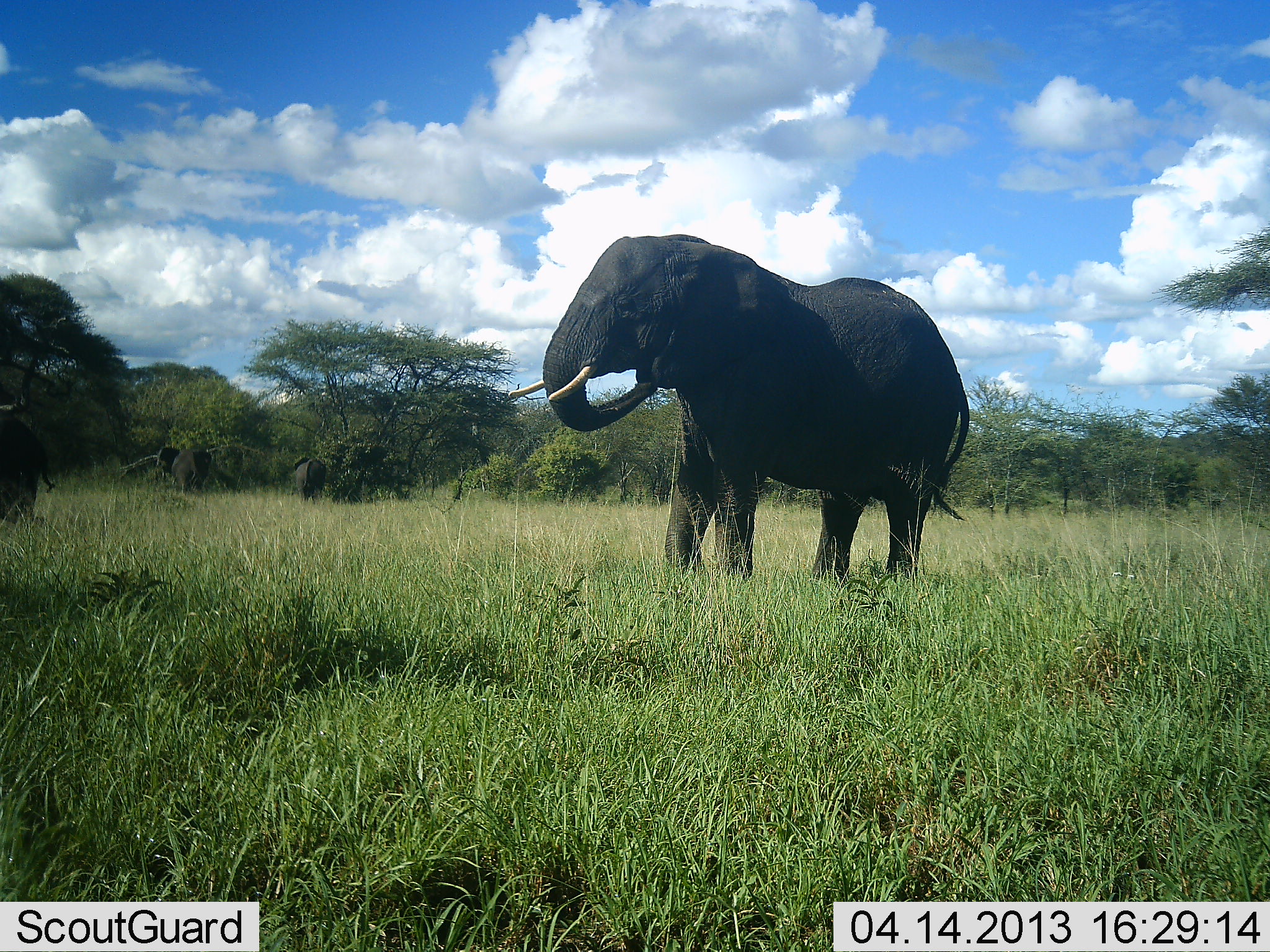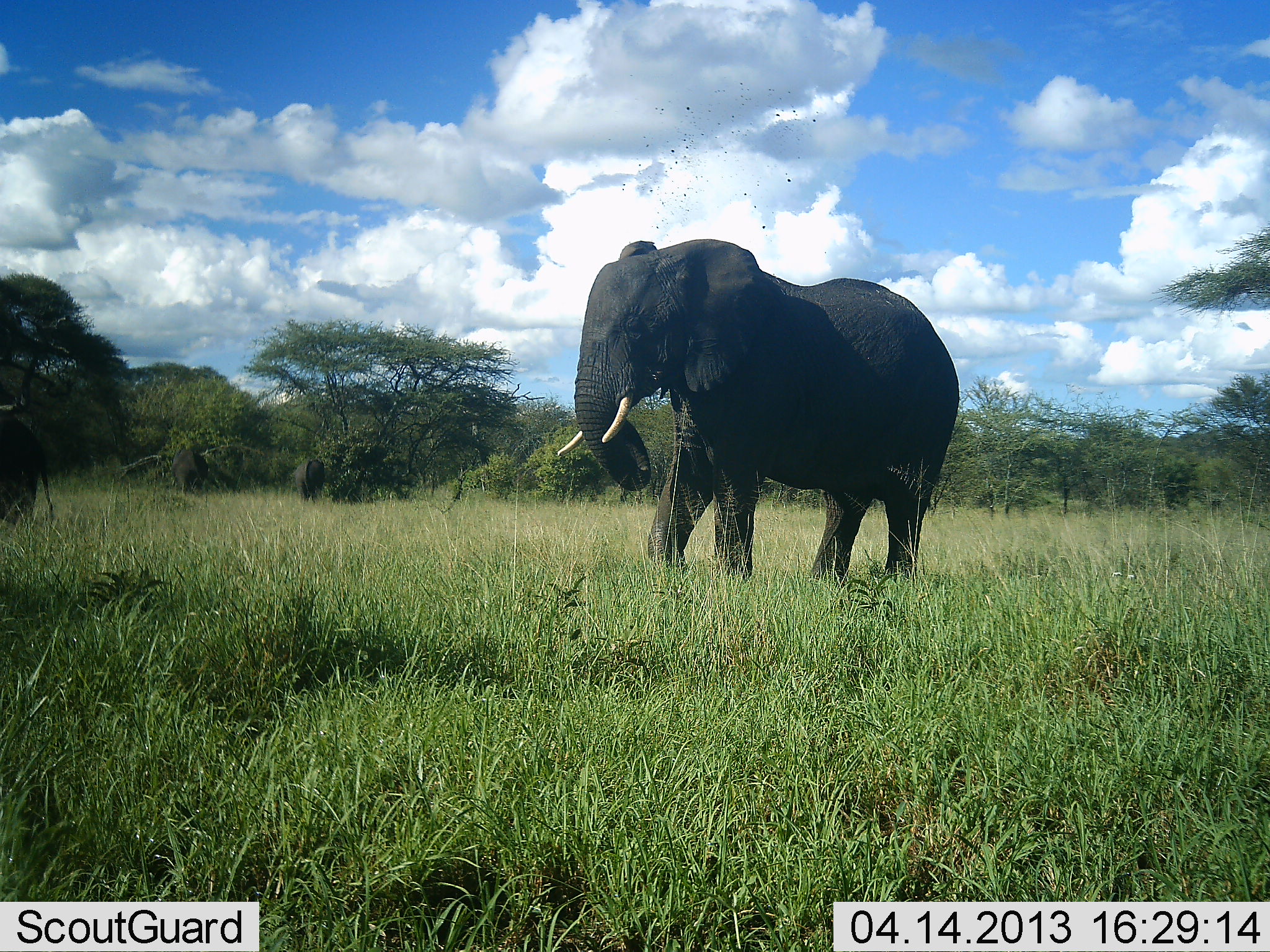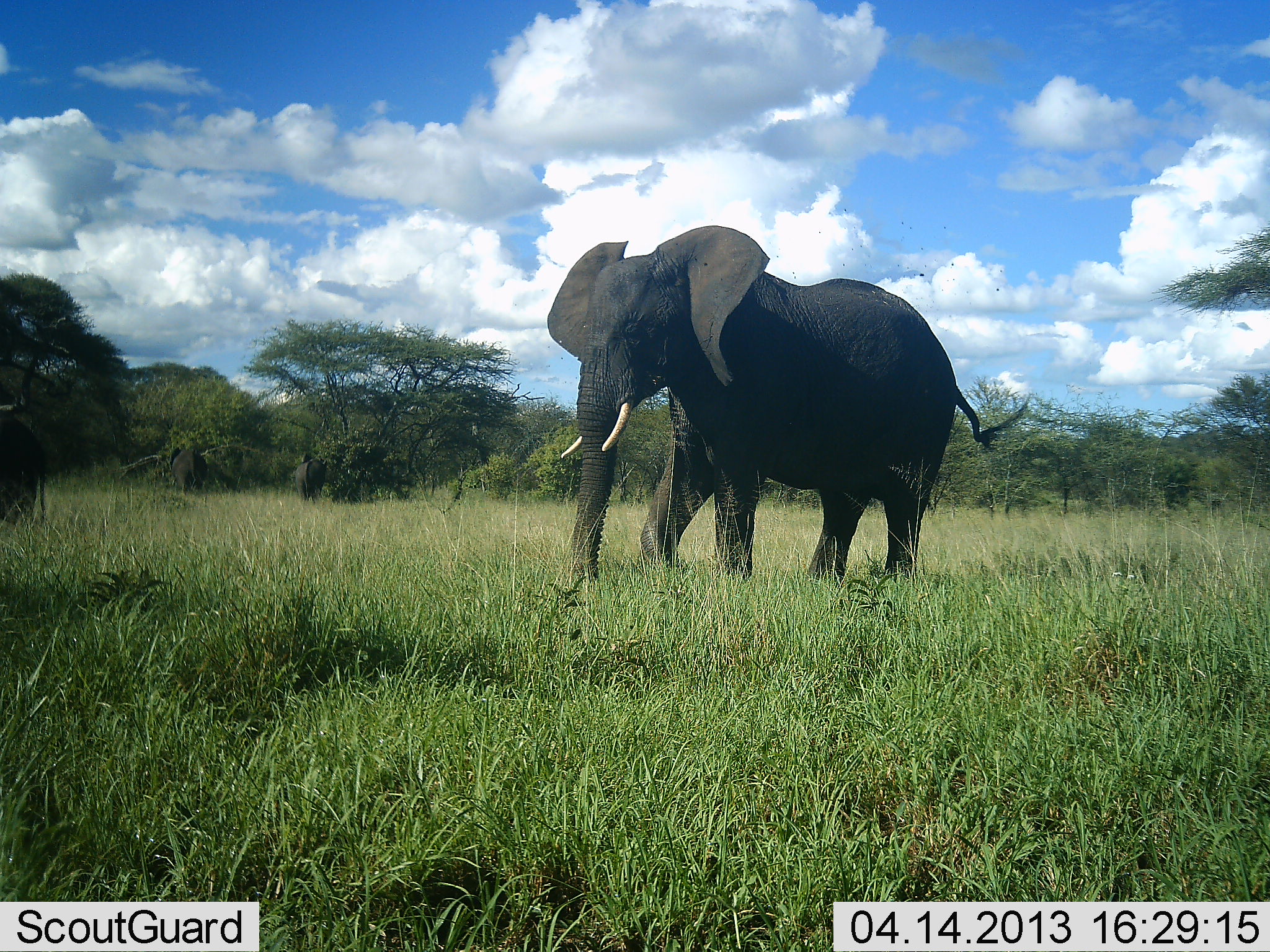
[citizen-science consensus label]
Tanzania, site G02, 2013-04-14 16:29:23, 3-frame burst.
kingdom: Animalia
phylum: Chordata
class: Mammalia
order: Proboscidea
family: Elephantidae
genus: Loxodonta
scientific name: Loxodonta africana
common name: african bush elephant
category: elephant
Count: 4.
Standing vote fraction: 70%.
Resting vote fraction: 0%.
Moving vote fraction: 26%.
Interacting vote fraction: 4%.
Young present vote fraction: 0%.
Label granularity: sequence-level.